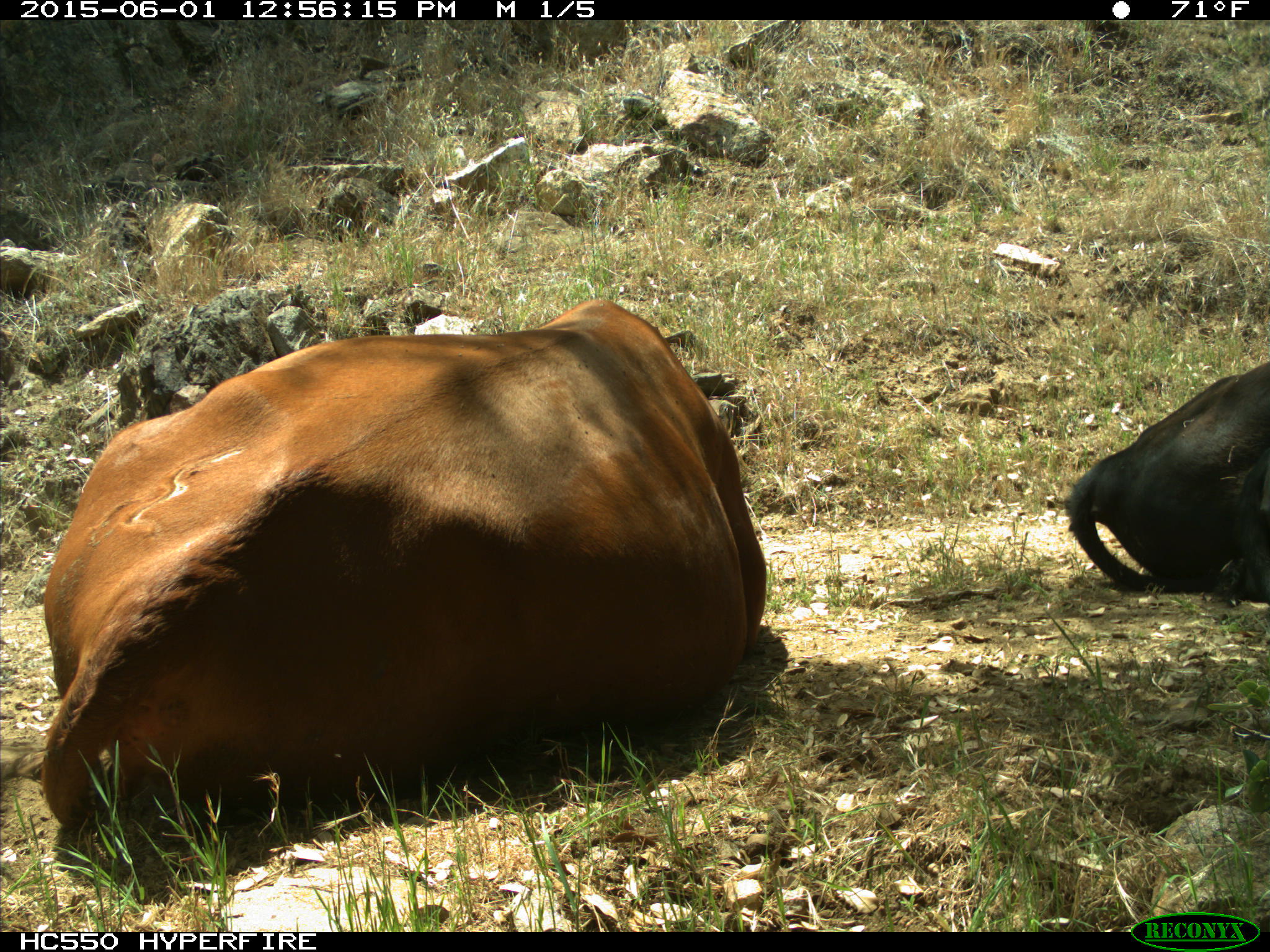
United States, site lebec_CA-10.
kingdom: Animalia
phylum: Chordata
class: Mammalia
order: Artiodactyla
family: Bovidae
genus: Bos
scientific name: Bos taurus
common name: domestic cow